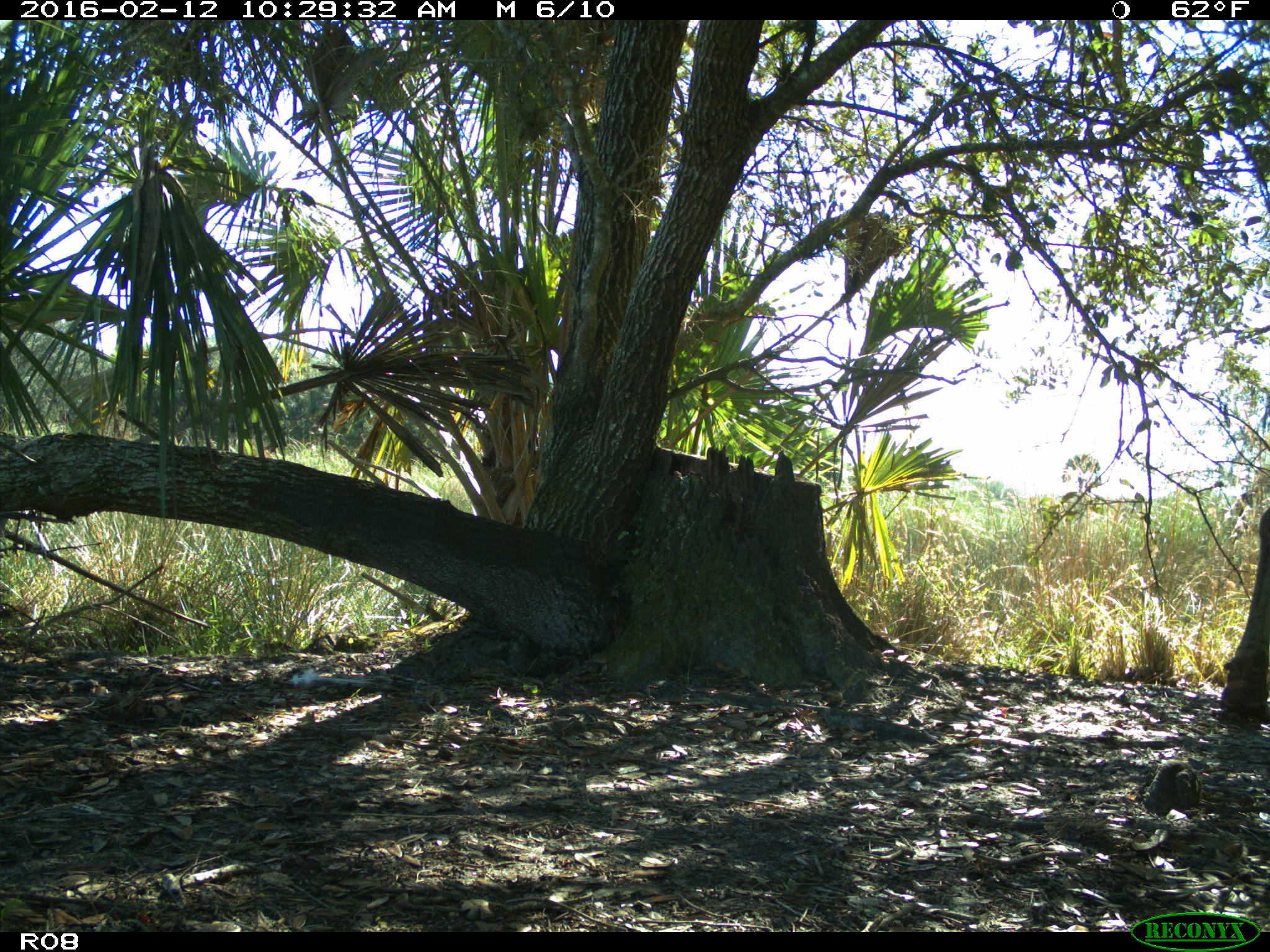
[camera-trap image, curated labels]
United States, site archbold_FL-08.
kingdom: Animalia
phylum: Chordata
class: Mammalia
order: Artiodactyla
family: Bovidae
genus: Bos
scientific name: Bos taurus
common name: domestic cow